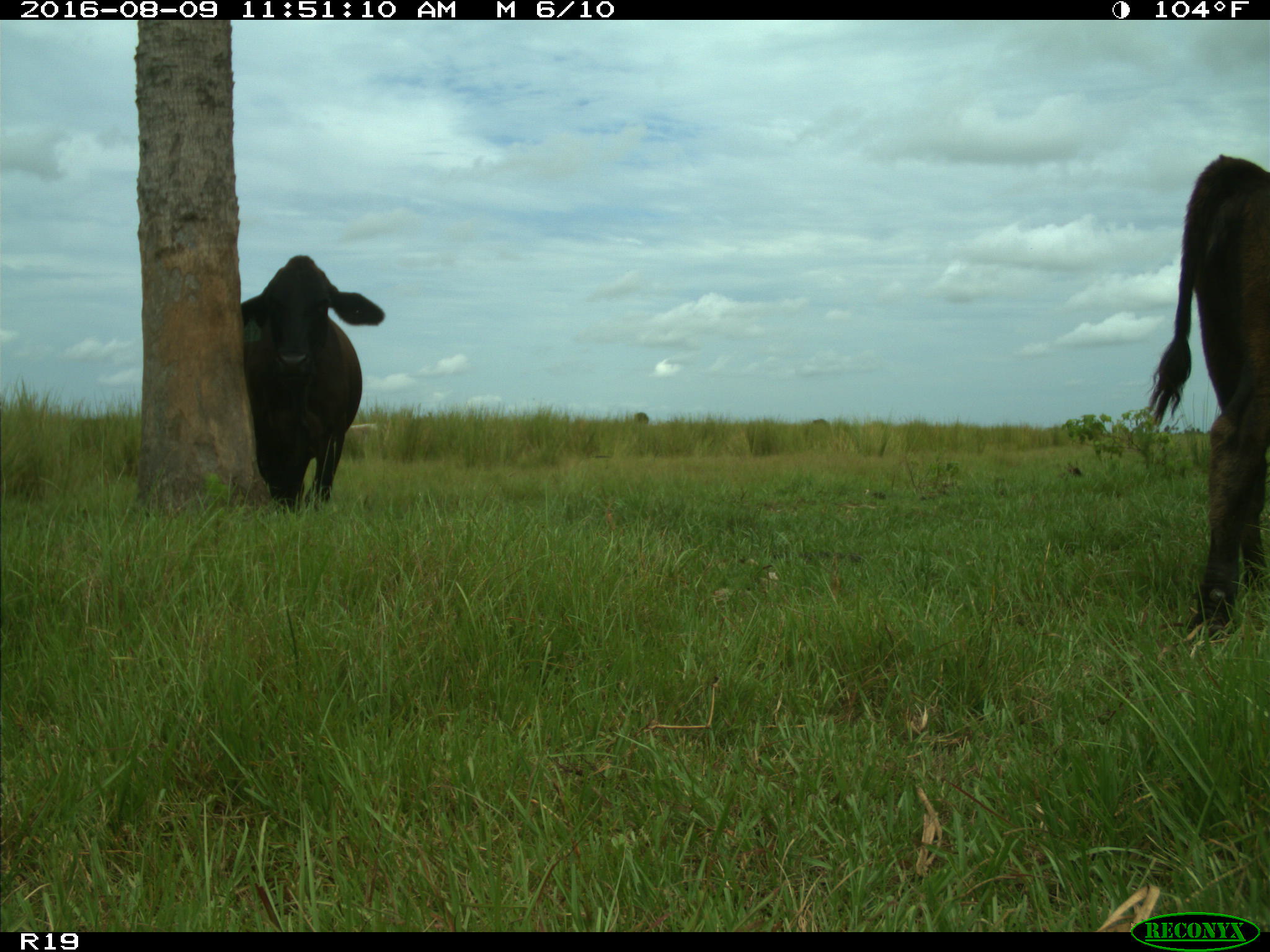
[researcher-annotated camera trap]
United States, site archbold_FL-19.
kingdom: Animalia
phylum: Chordata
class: Mammalia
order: Artiodactyla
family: Bovidae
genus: Bos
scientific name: Bos taurus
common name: domestic cow